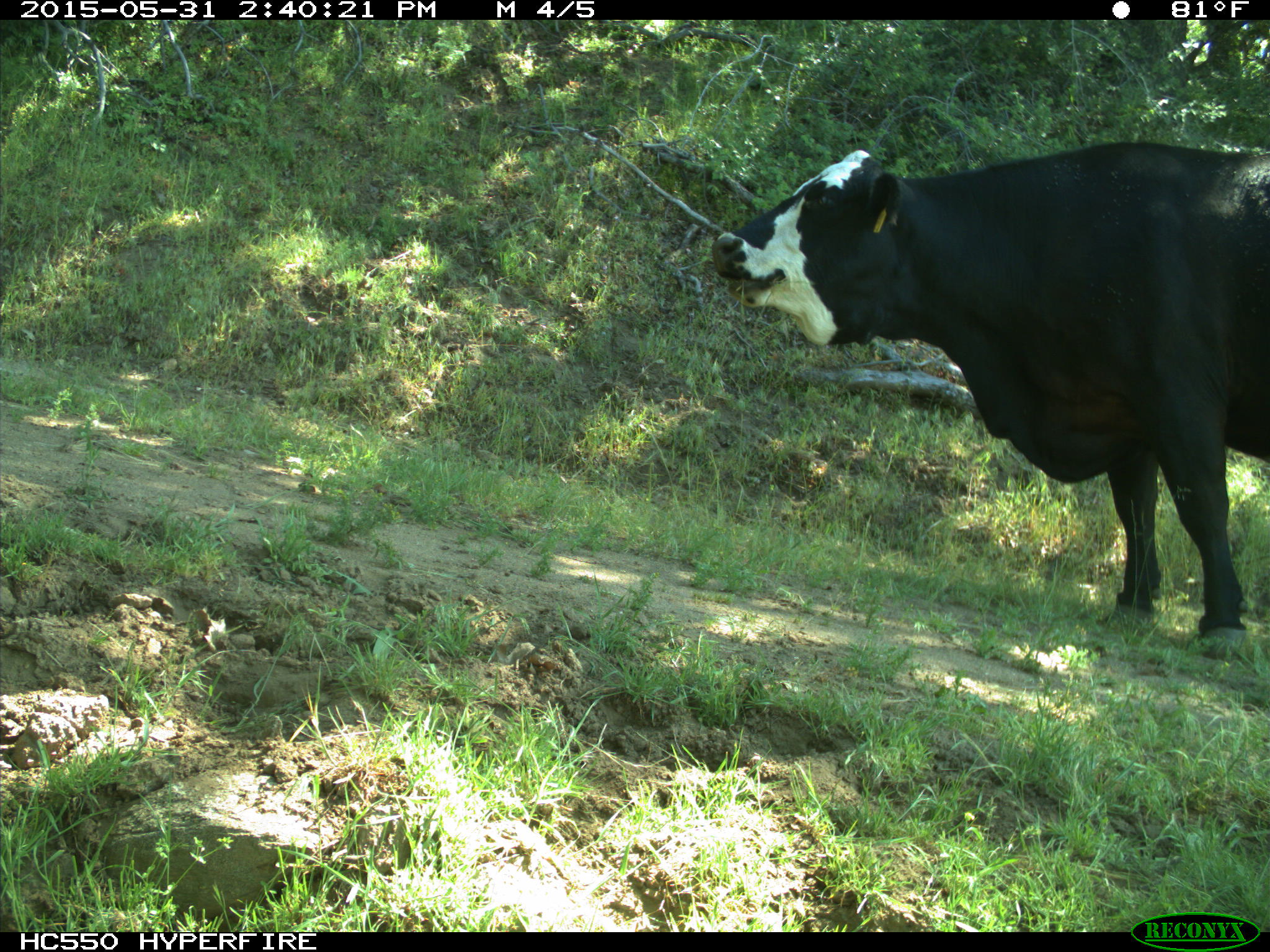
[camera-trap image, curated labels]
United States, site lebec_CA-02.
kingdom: Animalia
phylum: Chordata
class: Mammalia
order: Artiodactyla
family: Bovidae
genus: Bos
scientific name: Bos taurus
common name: domestic cow